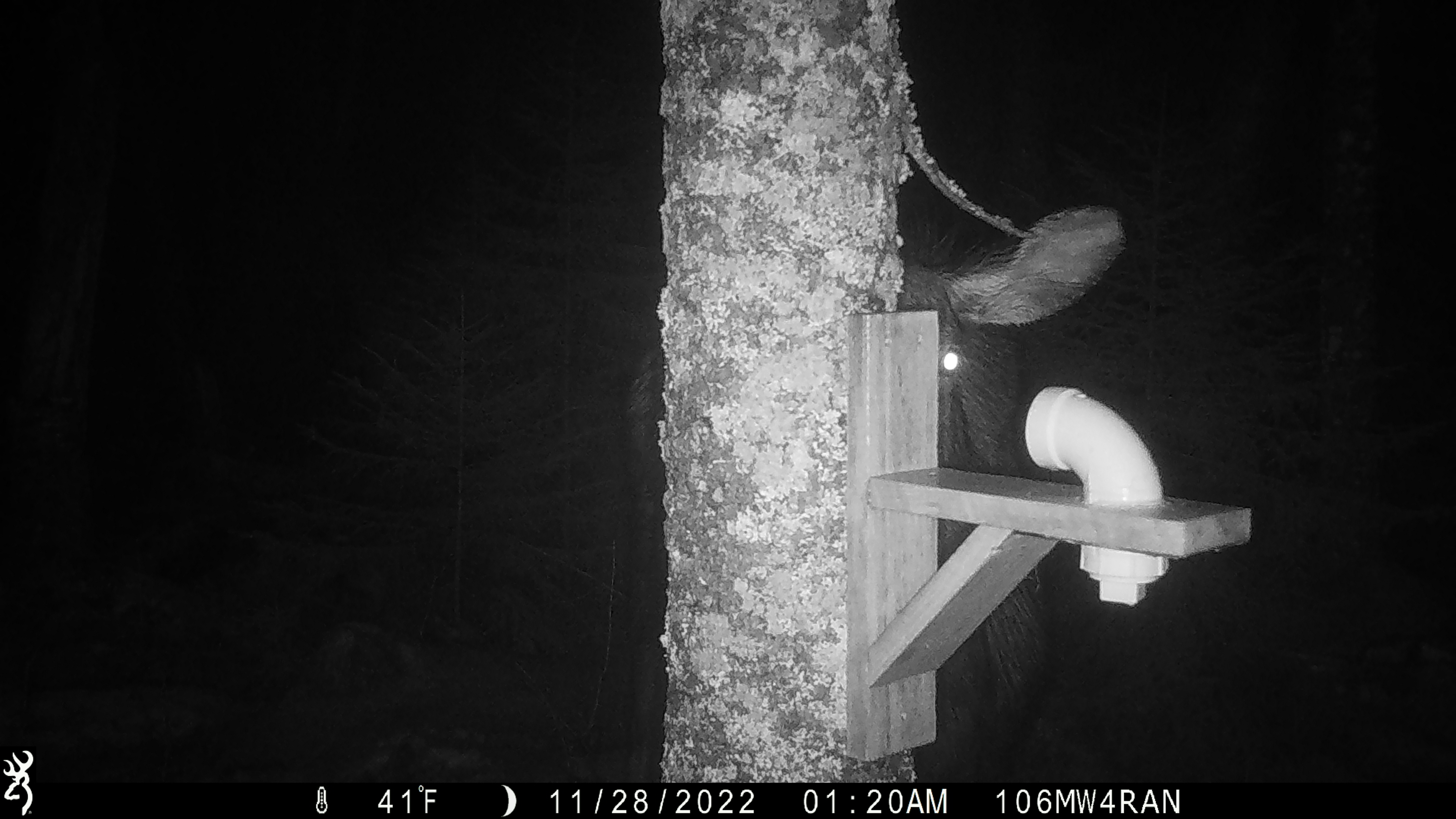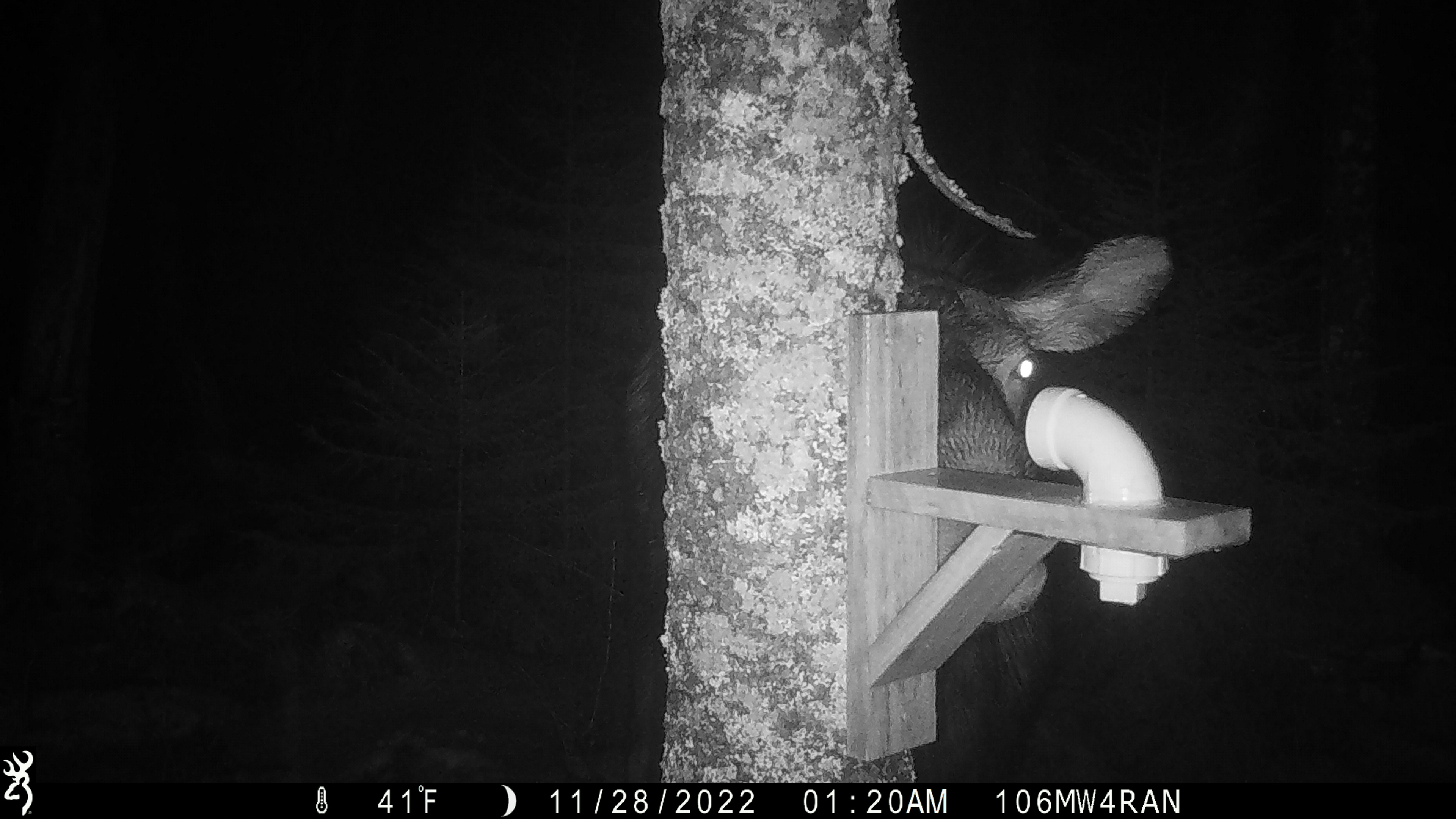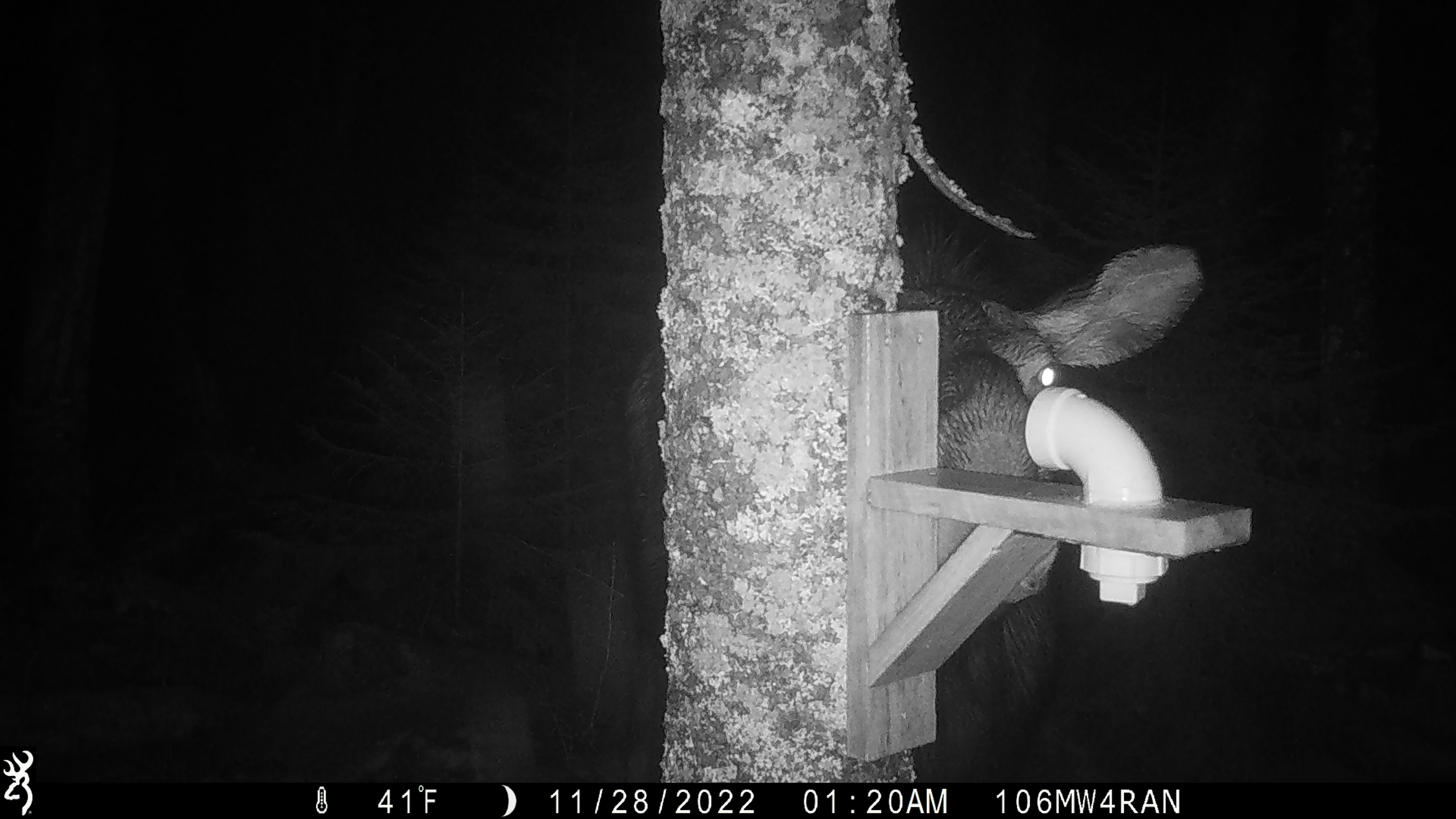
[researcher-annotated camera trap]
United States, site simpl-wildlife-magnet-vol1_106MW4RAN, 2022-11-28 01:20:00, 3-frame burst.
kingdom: Animalia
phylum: Chordata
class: Mammalia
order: Artiodactyla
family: Cervidae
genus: Alces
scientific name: Alces alces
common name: moose